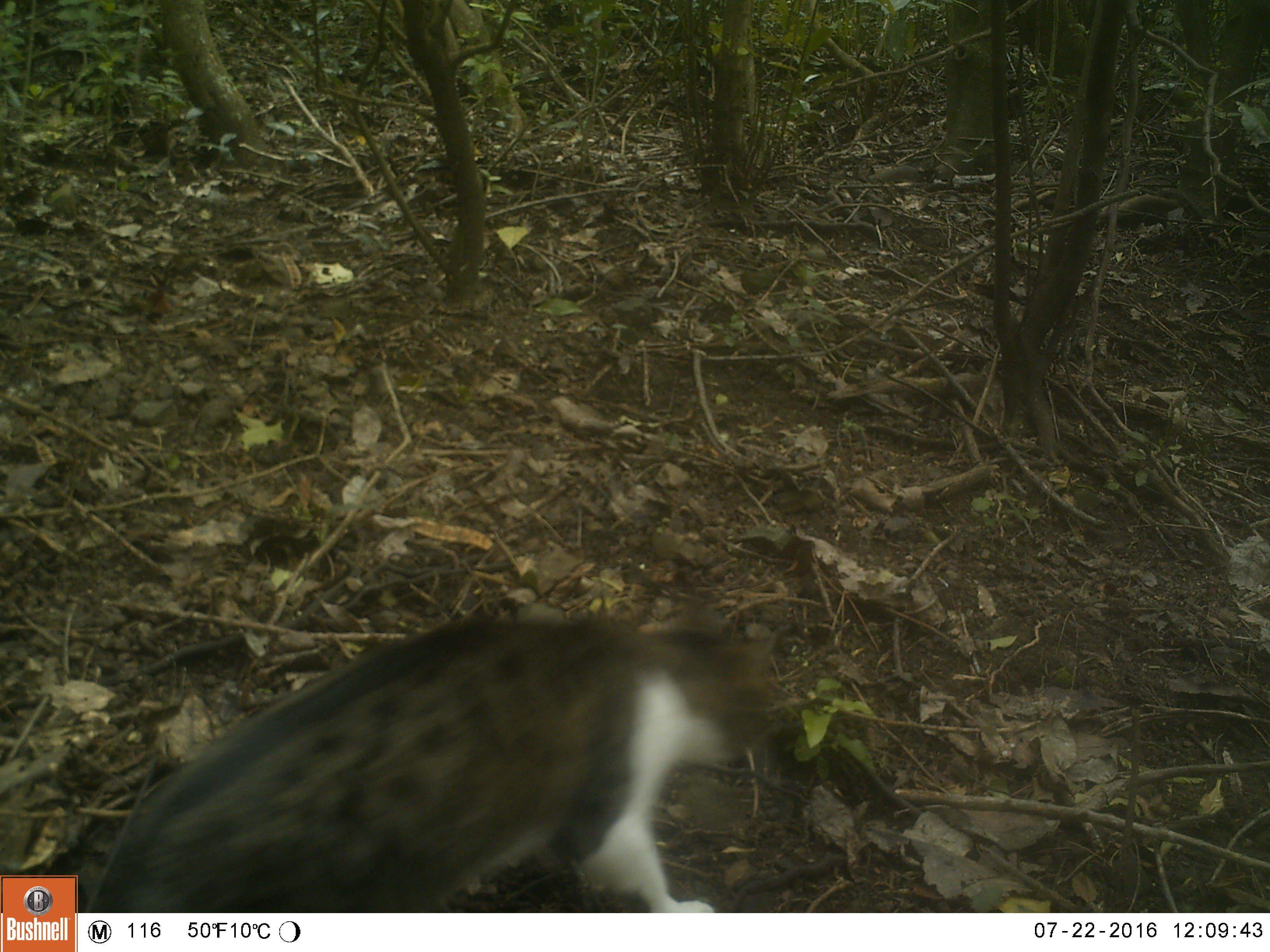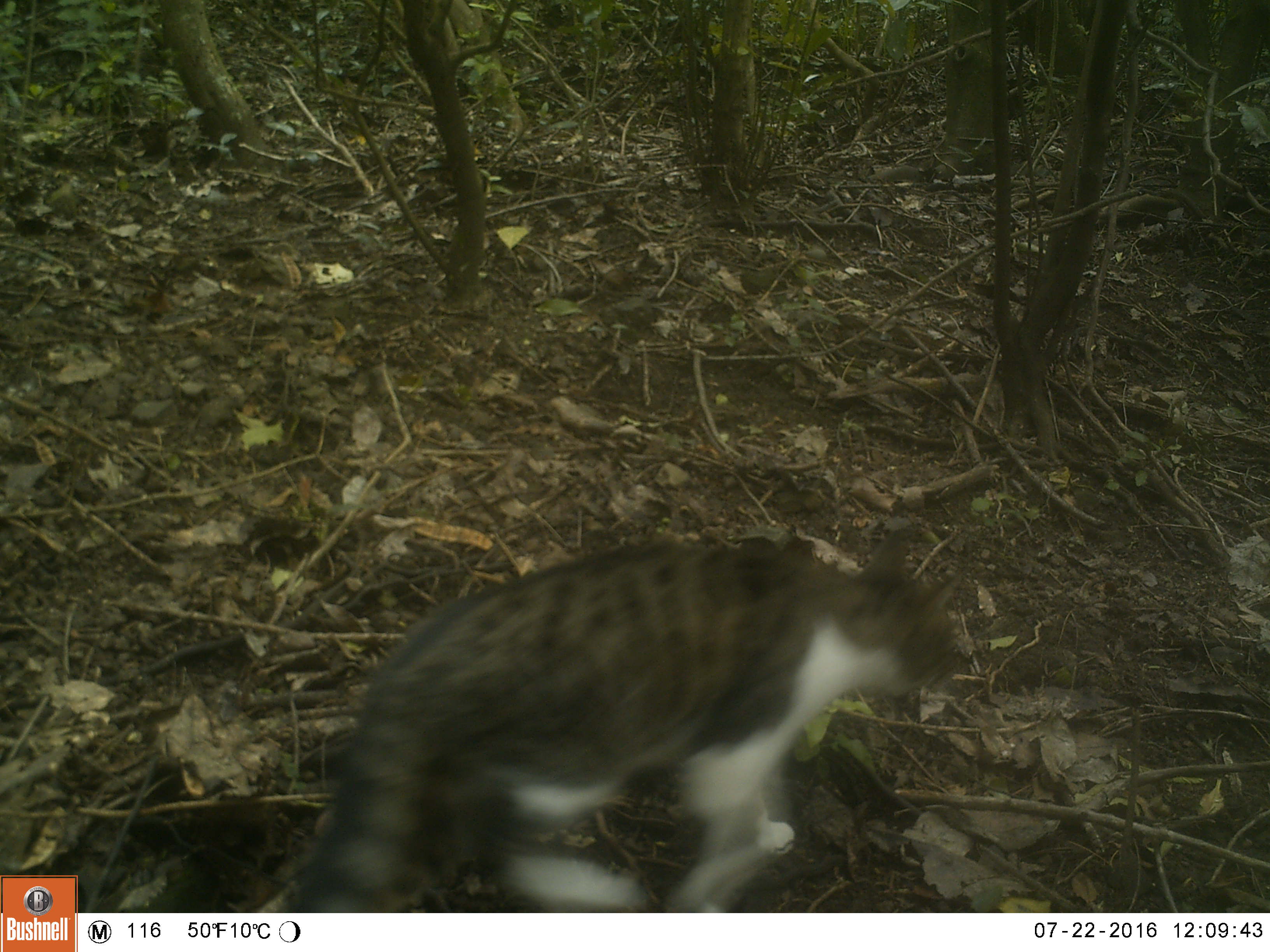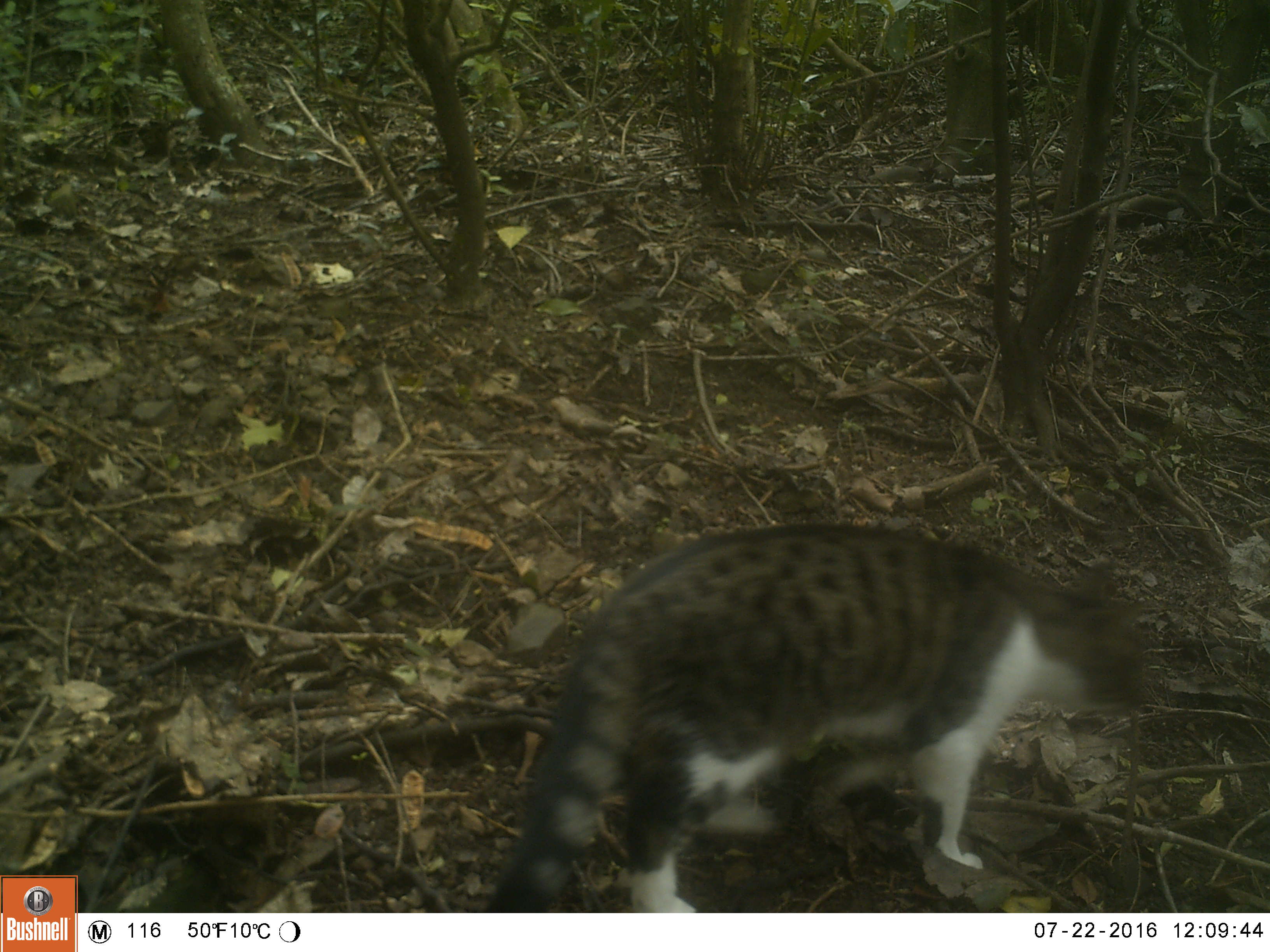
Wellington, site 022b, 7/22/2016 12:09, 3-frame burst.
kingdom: Animalia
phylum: Chordata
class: Mammalia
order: Carnivora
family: Felidae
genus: Felis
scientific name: Felis catus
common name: cat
Cat (Felis catus).